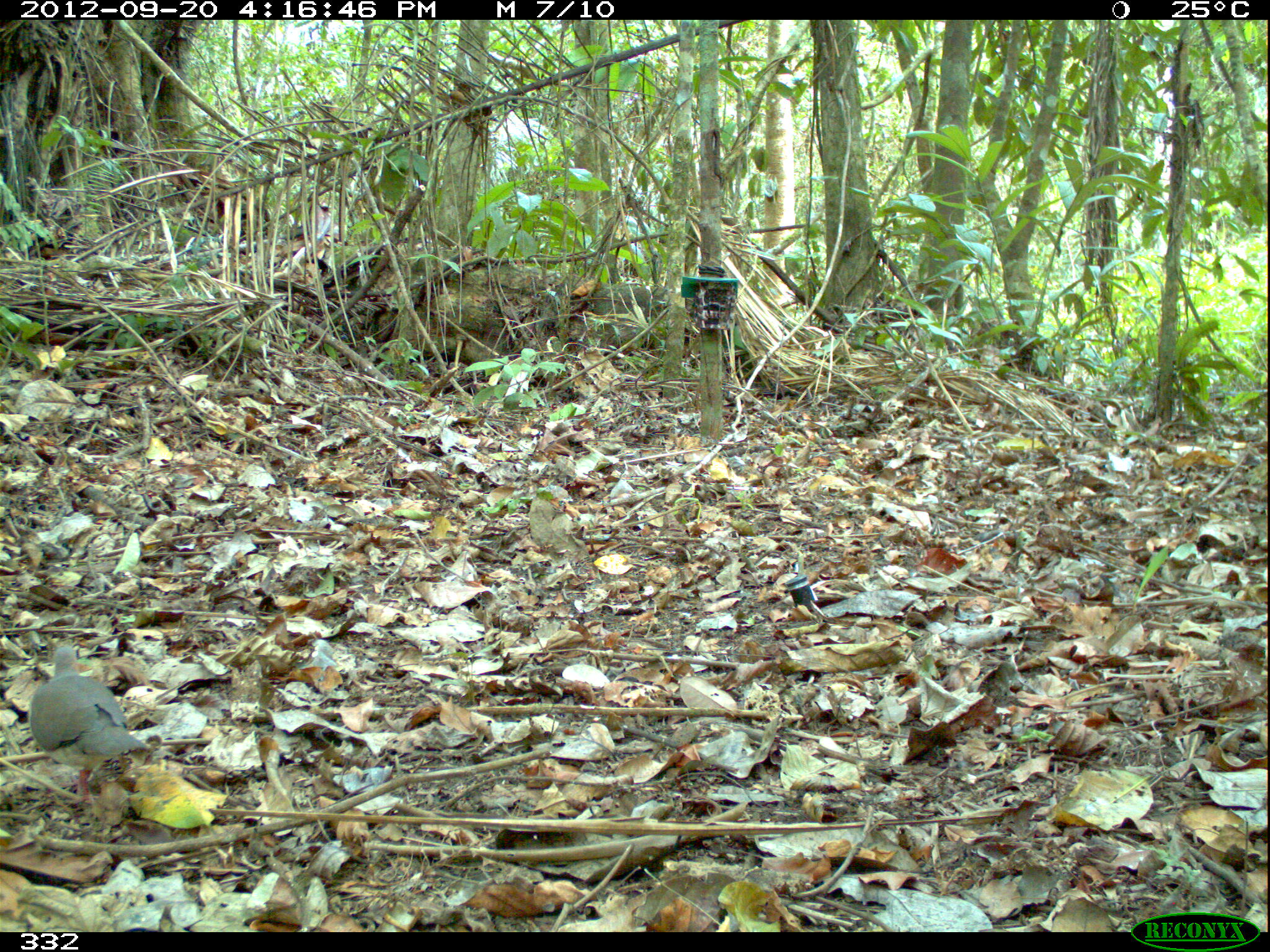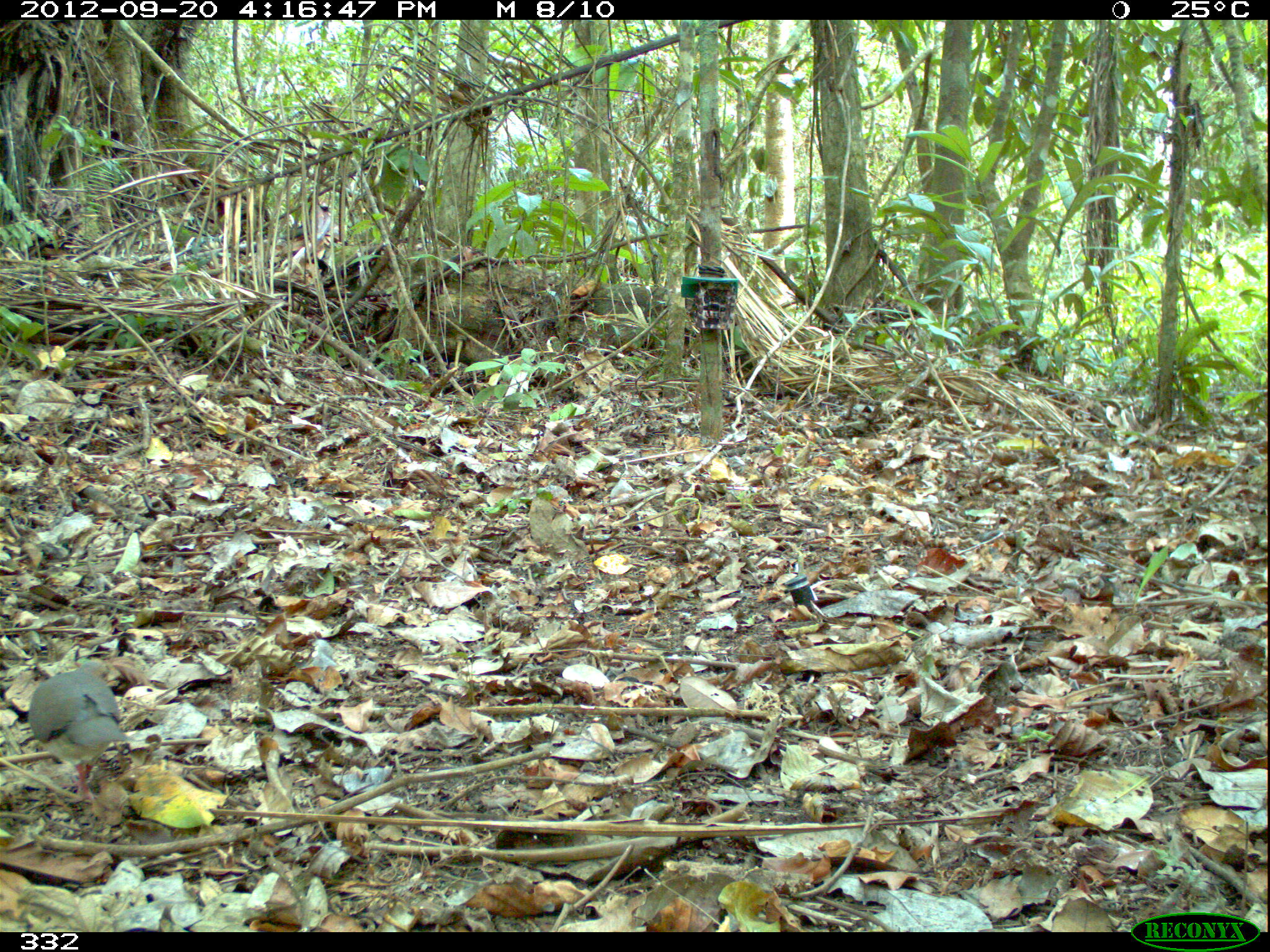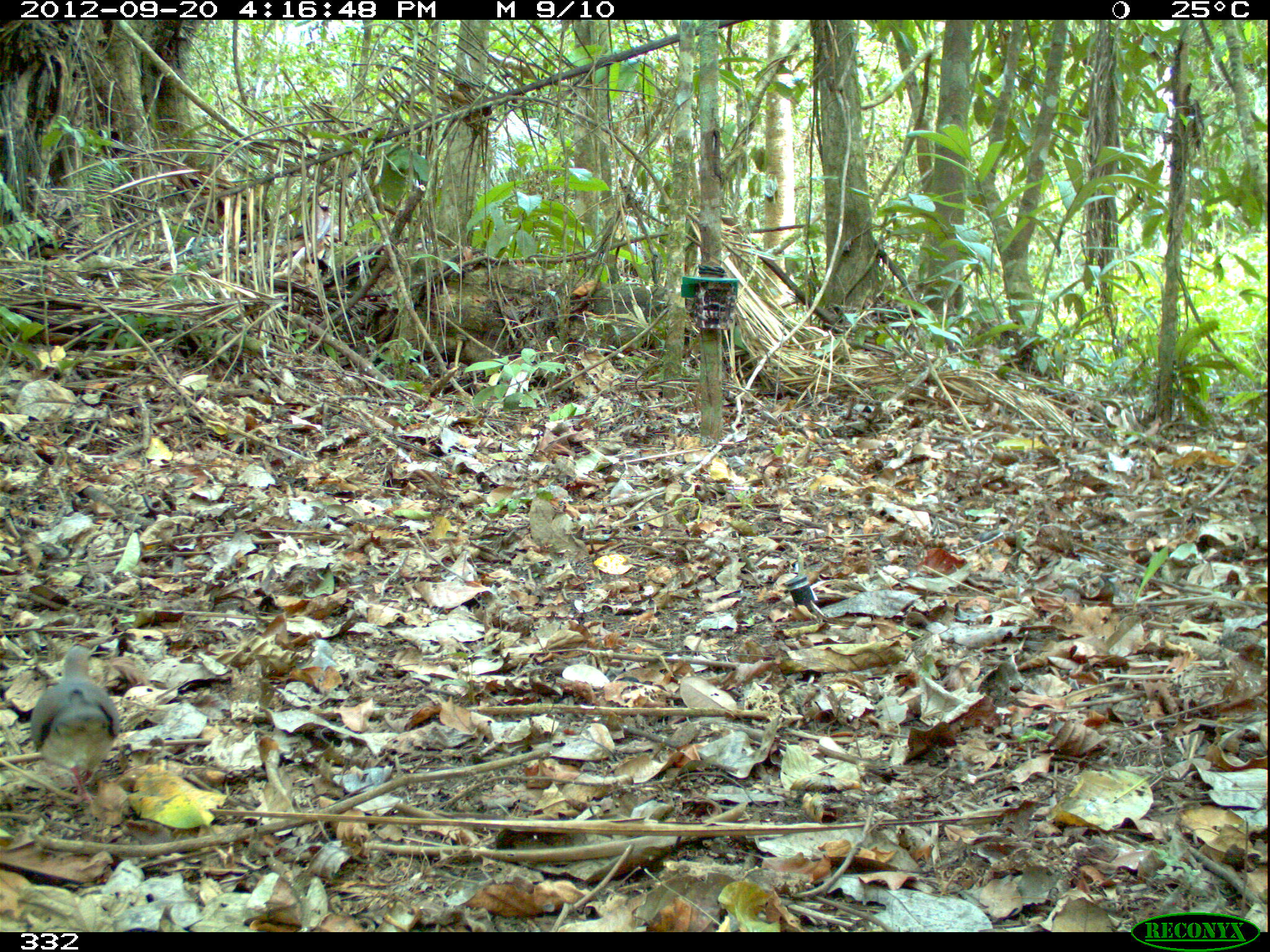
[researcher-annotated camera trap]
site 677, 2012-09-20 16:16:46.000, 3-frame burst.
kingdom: Animalia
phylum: Chordata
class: Aves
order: Columbiformes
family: Columbidae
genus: Leptotila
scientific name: Leptotila rufaxilla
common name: gray-fronted dove